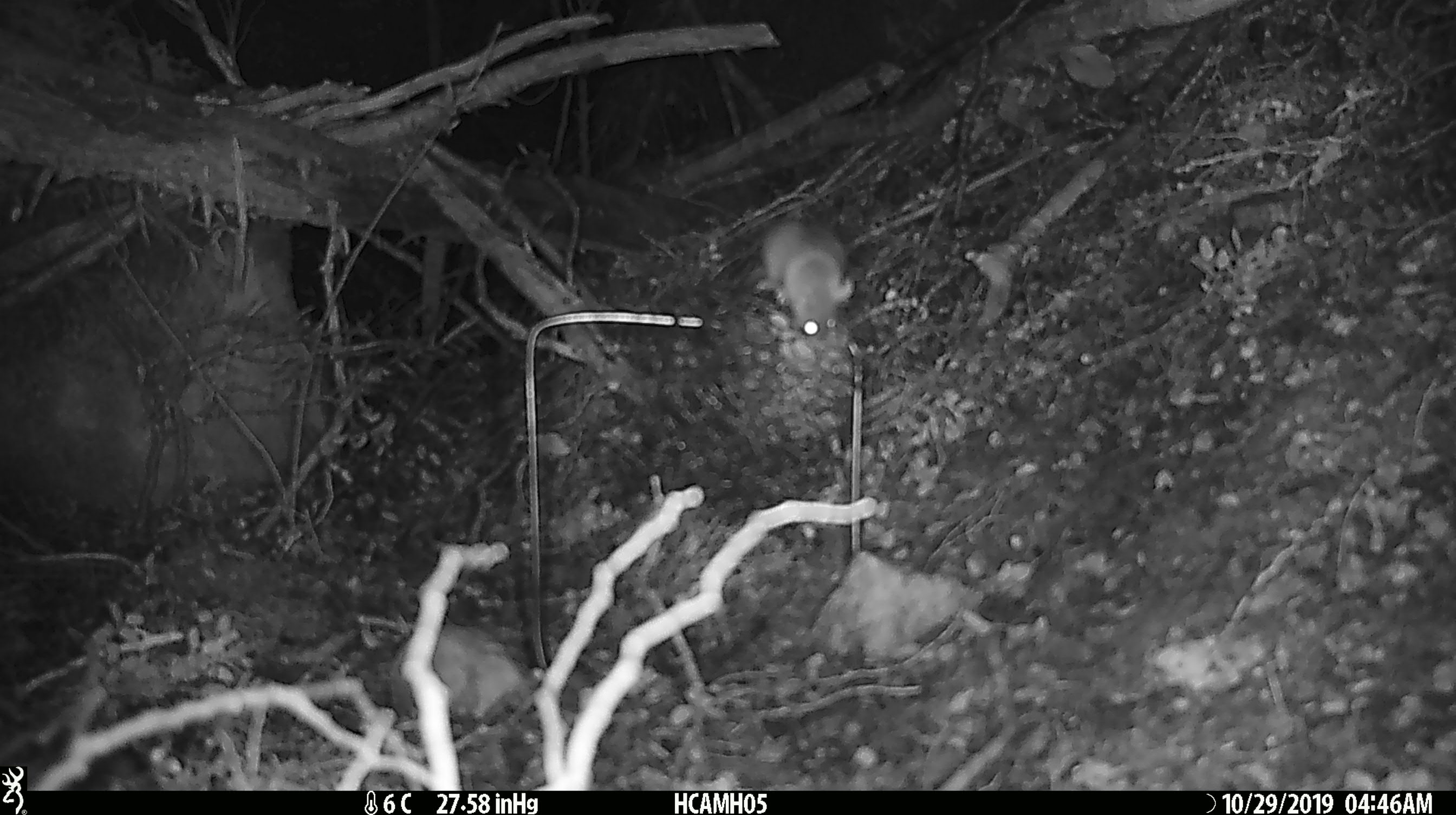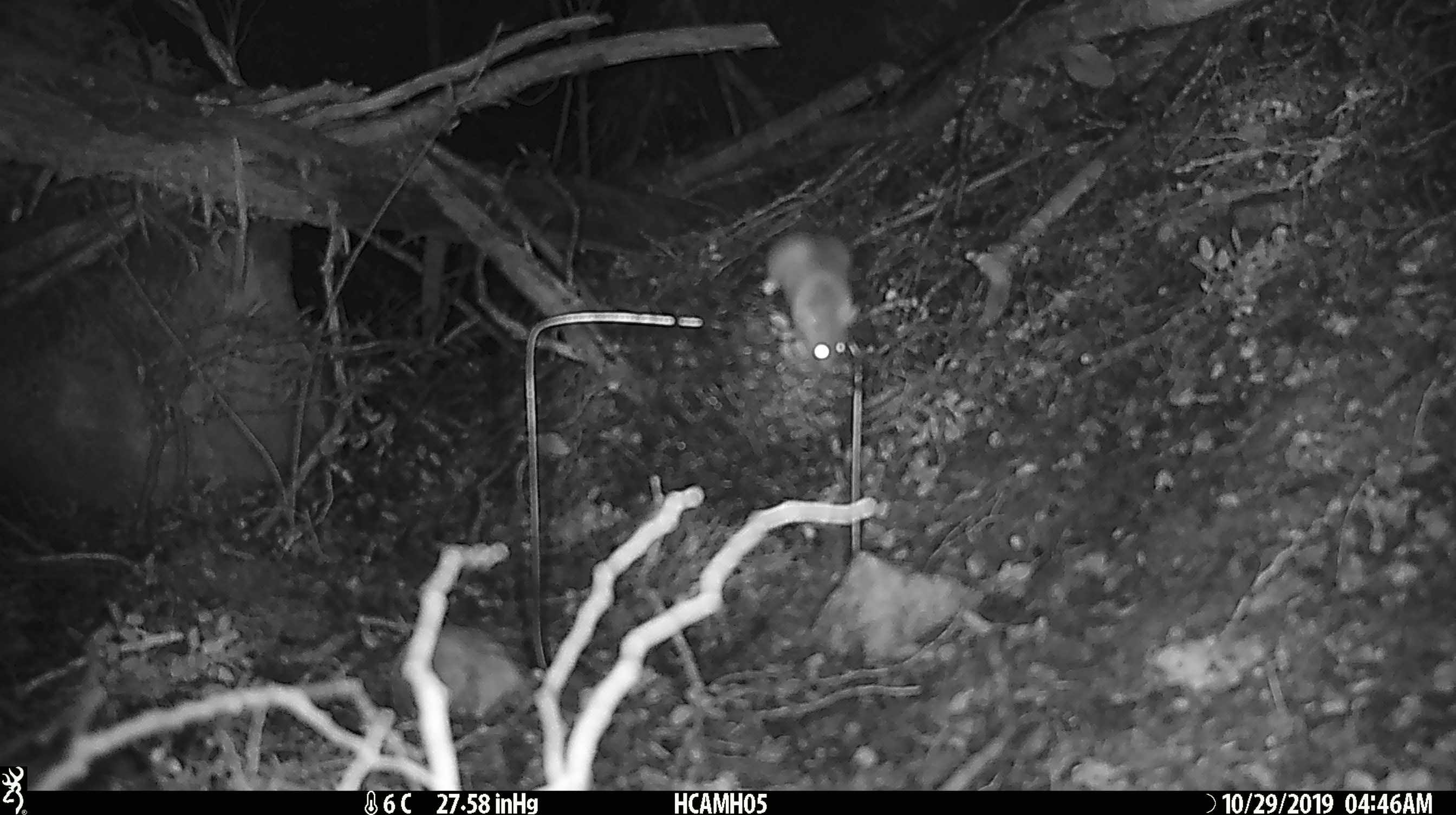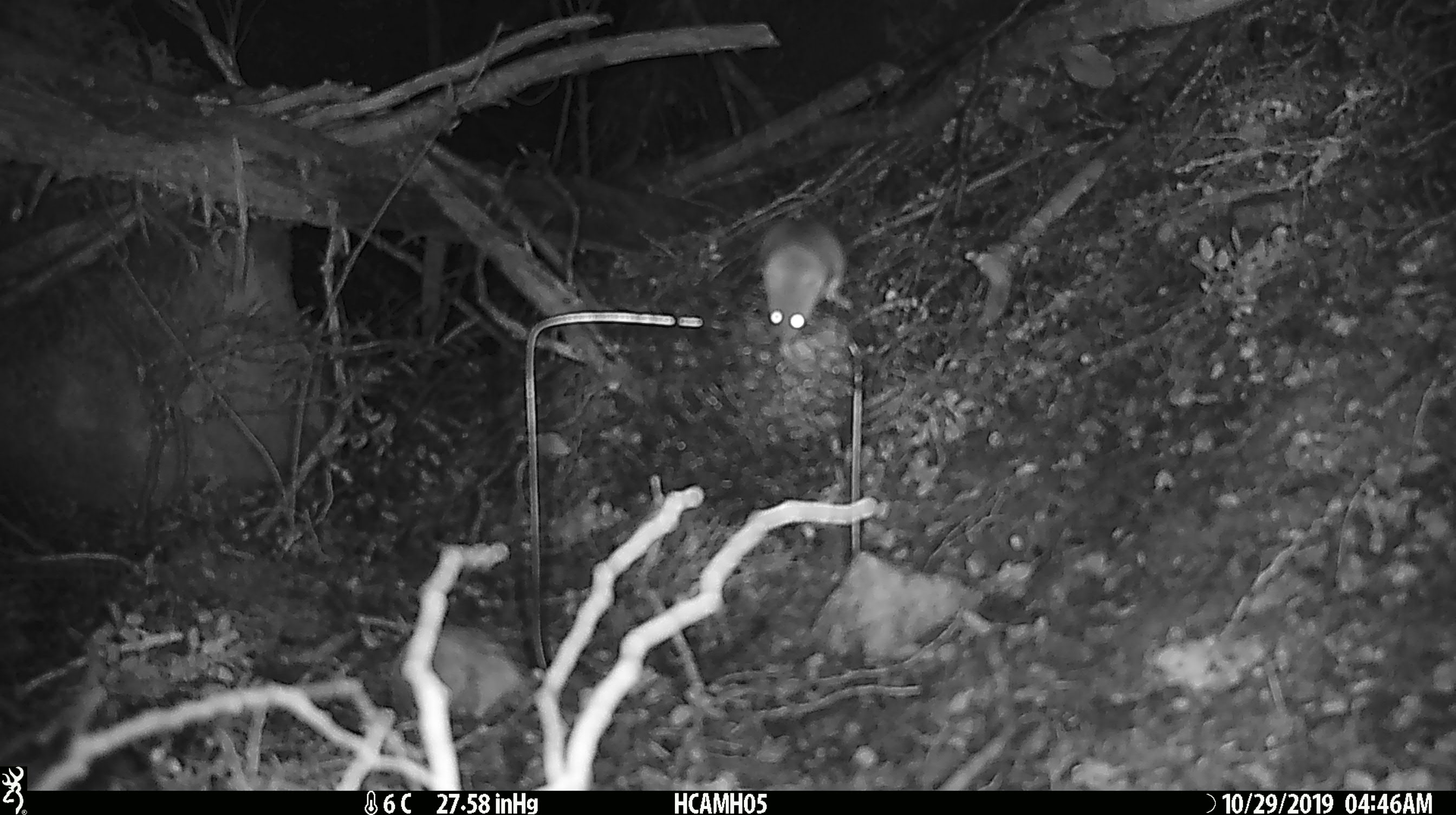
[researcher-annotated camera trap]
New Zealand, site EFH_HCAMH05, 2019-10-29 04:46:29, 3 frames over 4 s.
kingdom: Animalia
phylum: Chordata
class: Mammalia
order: Rodentia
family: Muridae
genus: Mus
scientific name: Mus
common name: mouse